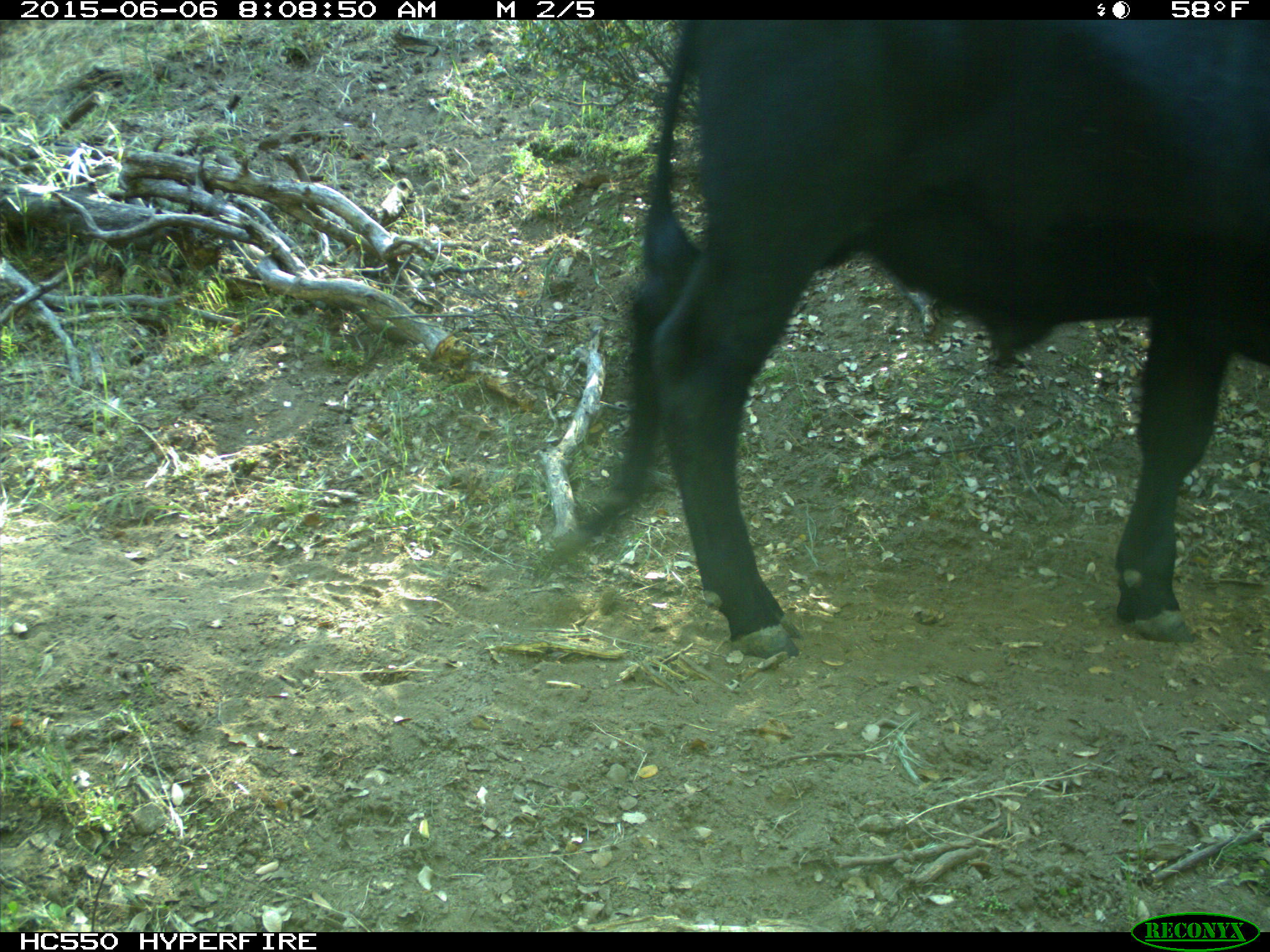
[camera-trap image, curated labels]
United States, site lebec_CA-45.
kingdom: Animalia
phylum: Chordata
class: Mammalia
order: Artiodactyla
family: Bovidae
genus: Bos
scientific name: Bos taurus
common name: domestic cow